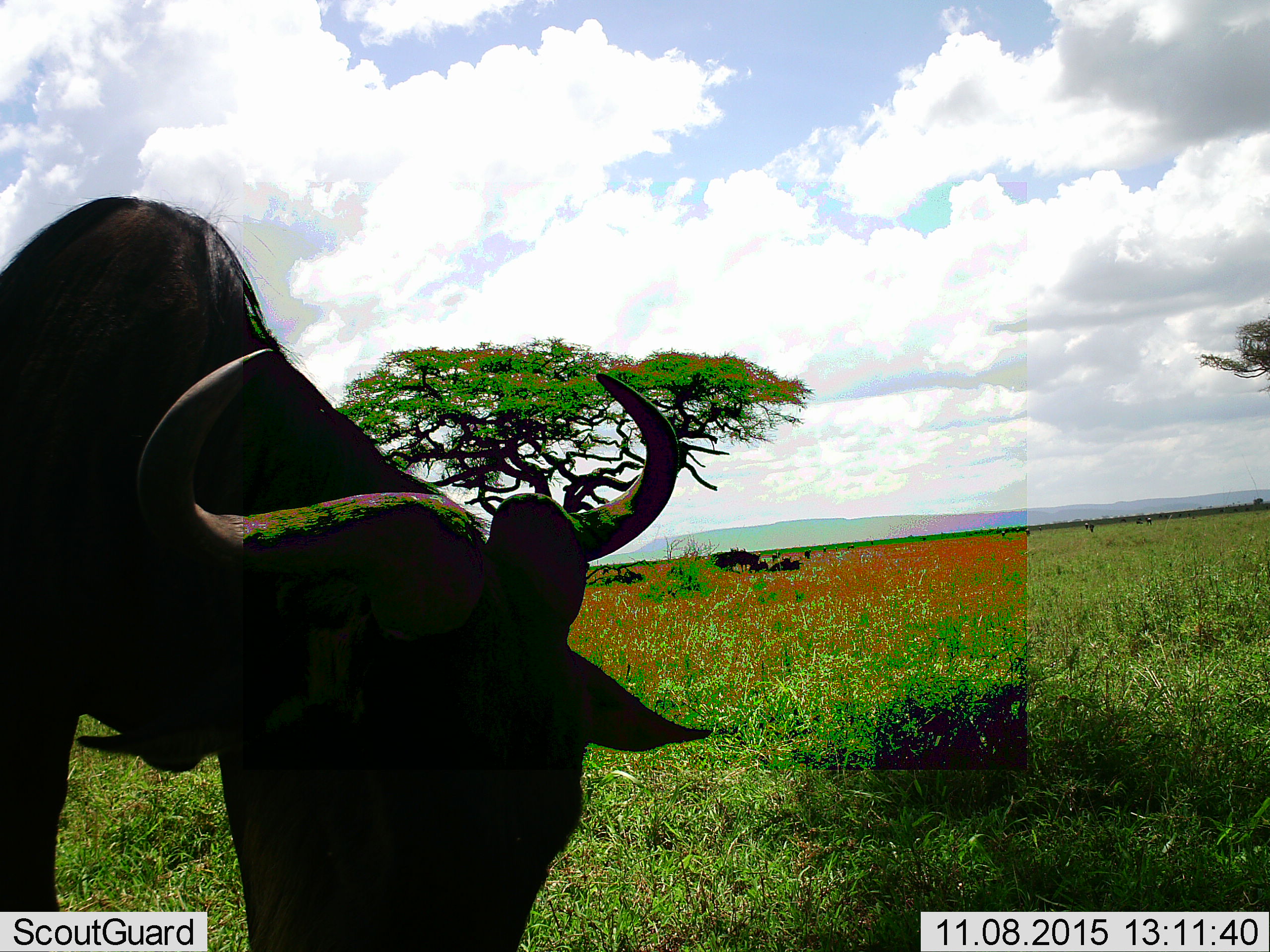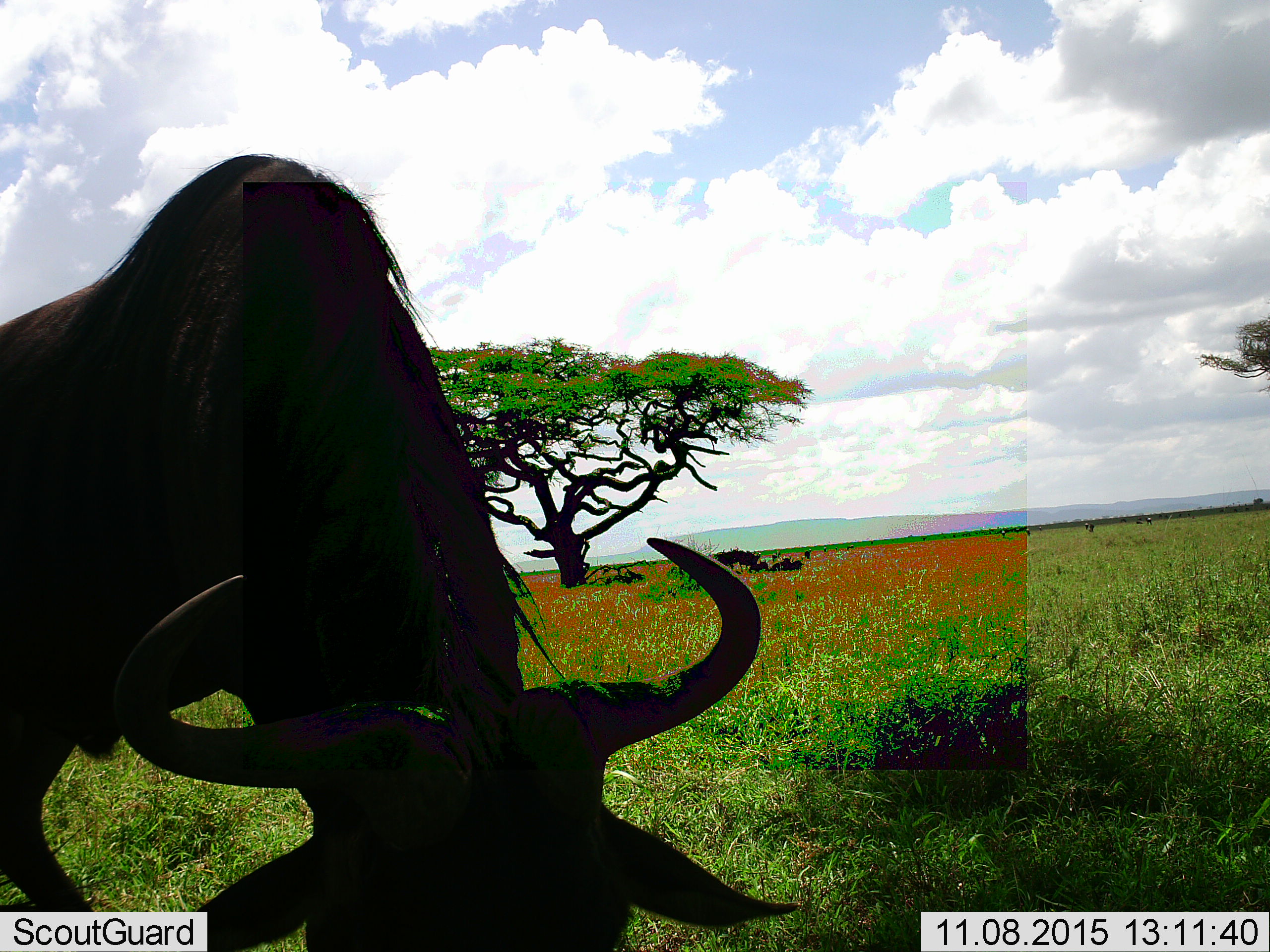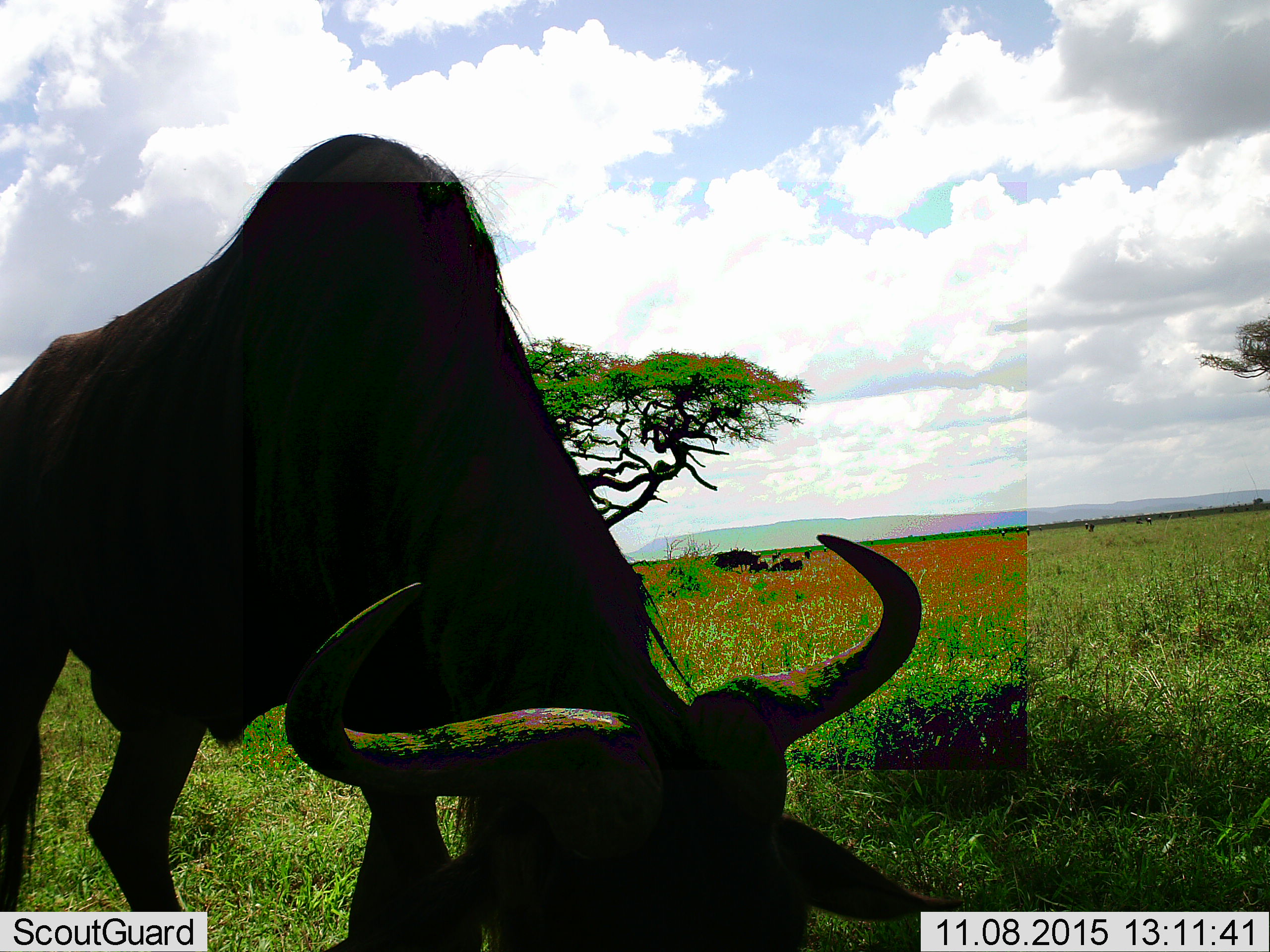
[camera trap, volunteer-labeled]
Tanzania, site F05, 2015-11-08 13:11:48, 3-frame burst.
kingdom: Animalia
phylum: Chordata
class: Mammalia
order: Artiodactyla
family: Bovidae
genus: Connochaetes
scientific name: Connochaetes taurinus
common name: blue wildebeest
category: wildebeest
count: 1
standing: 50%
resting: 21%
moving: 36%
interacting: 0%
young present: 0%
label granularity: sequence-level